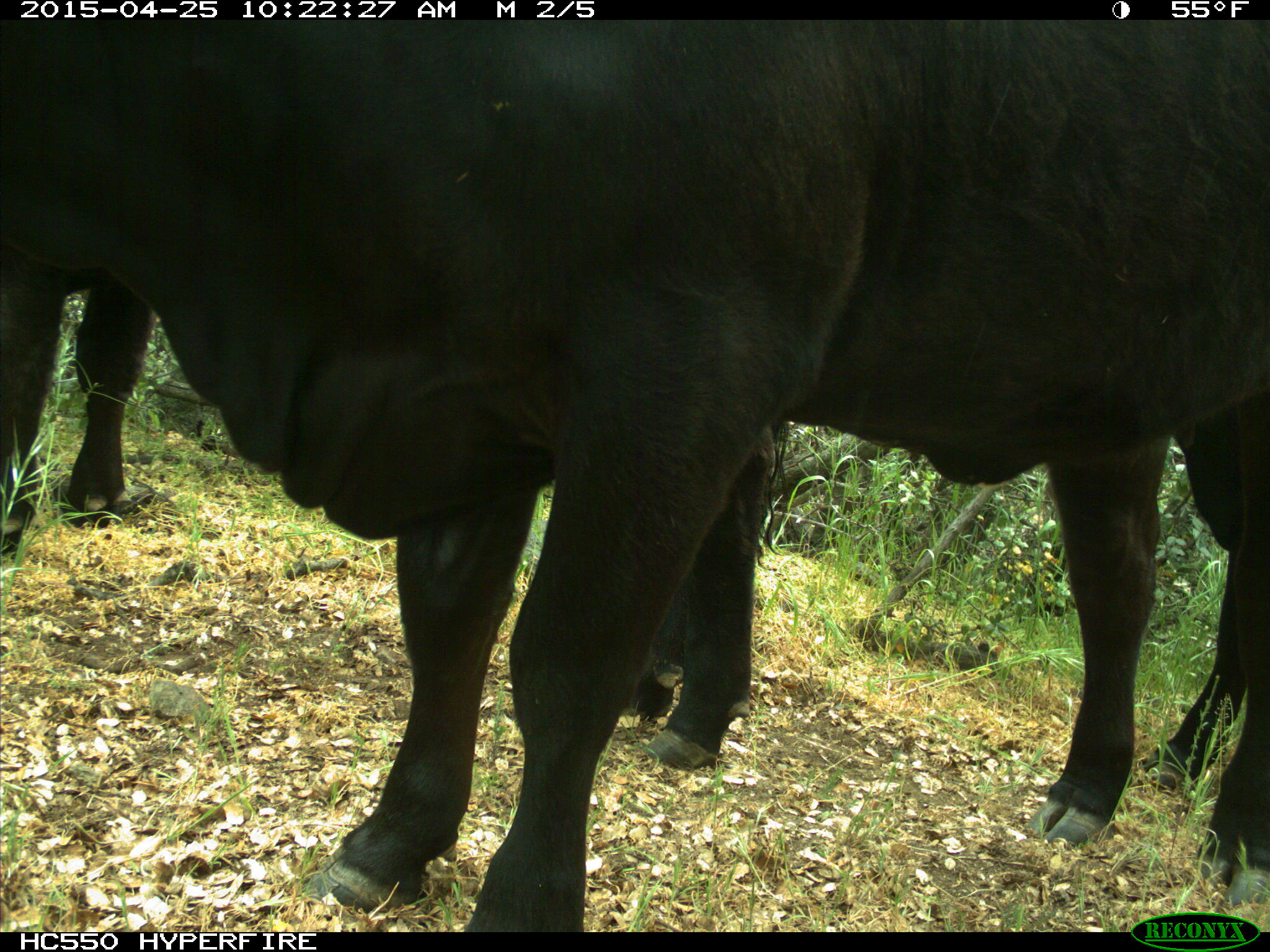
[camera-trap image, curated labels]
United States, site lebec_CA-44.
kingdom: Animalia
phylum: Chordata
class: Mammalia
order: Artiodactyla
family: Suidae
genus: Sus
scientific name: Sus scrofa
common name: wild boar